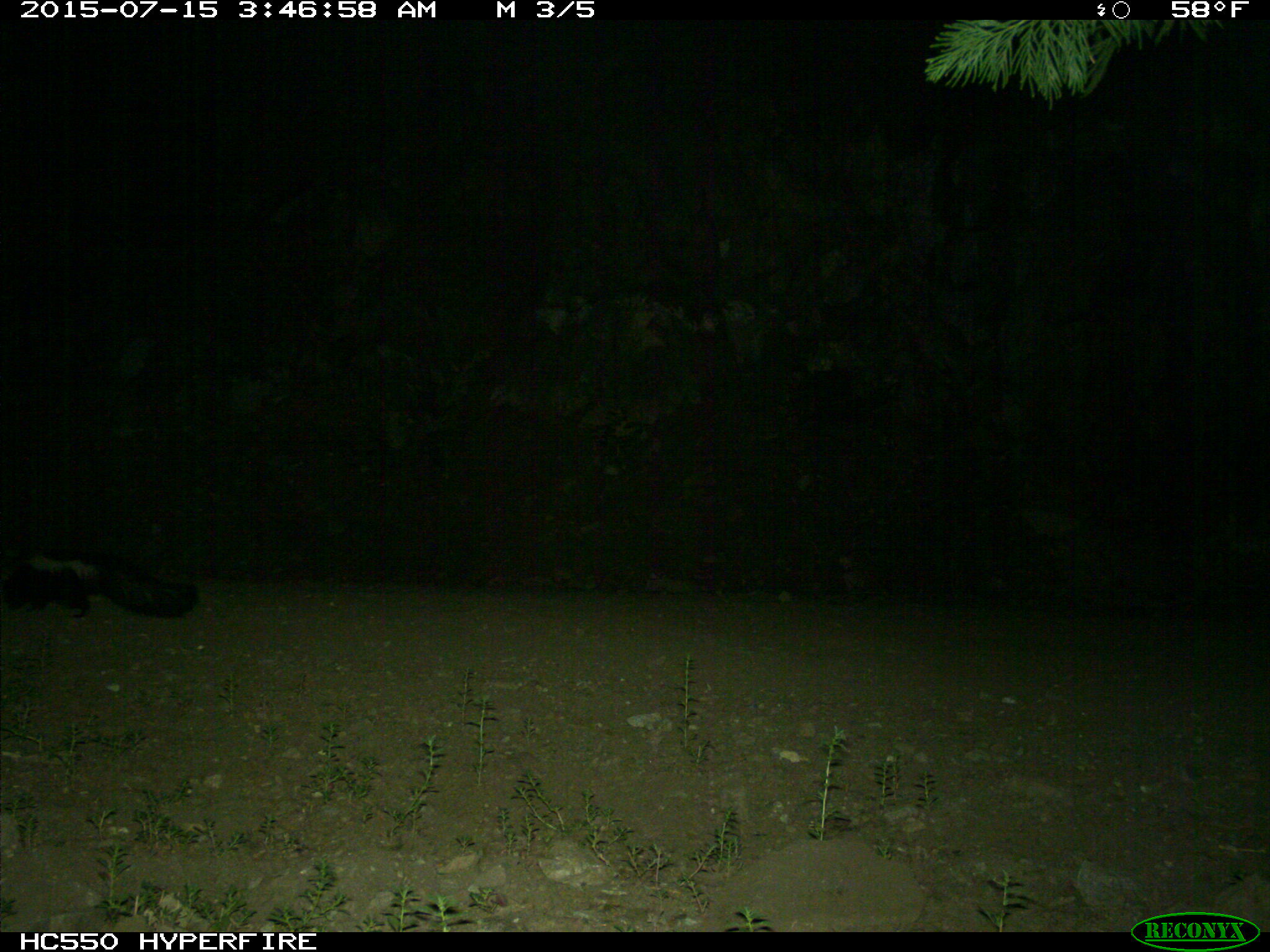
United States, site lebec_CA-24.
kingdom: Animalia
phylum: Chordata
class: Mammalia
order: Carnivora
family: Mephitidae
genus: Mephitis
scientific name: Mephitis mephitis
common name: striped skunk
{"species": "Mephitis mephitis (striped skunk)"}